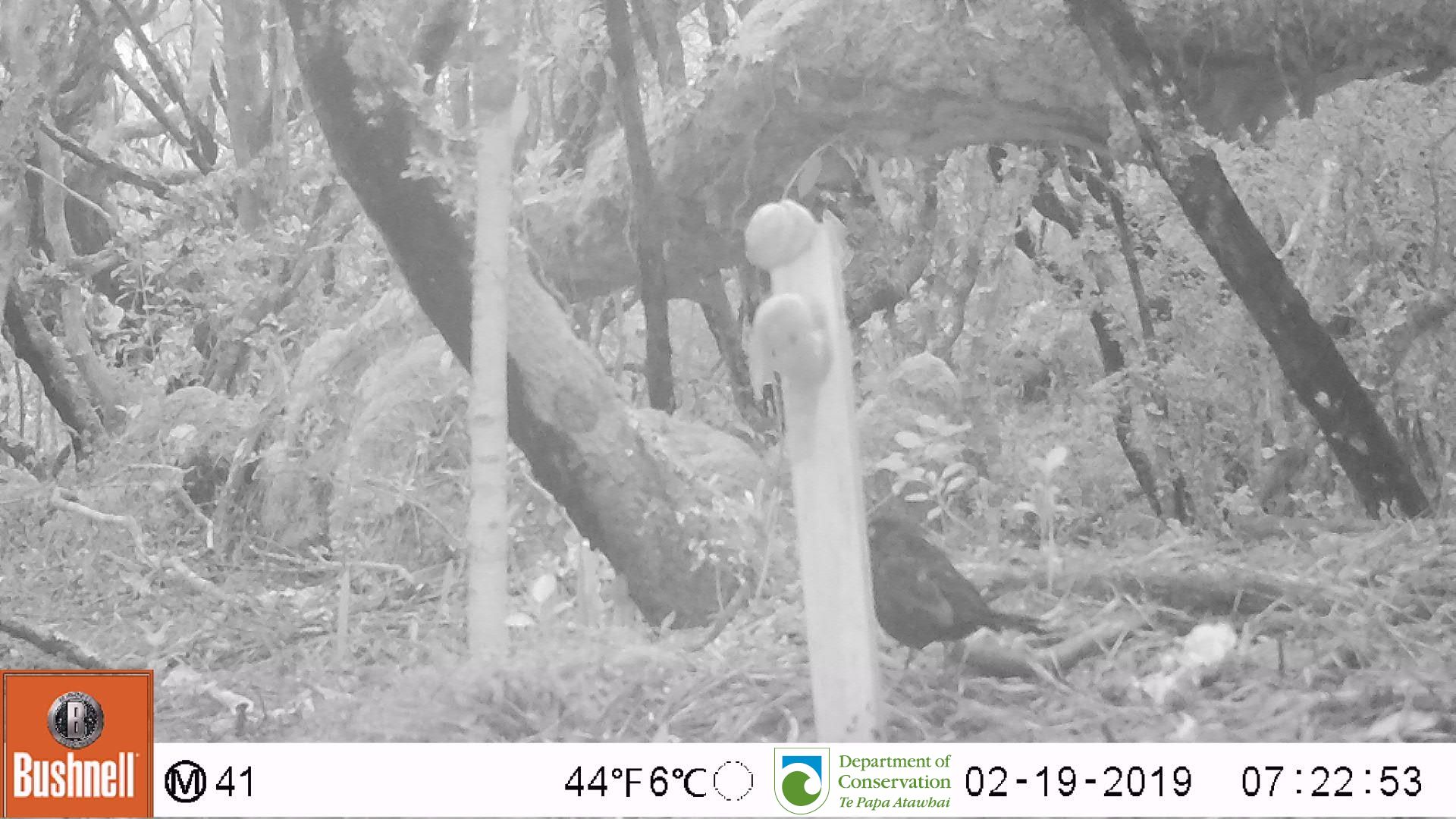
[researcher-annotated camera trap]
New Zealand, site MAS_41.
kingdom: Animalia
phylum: Chordata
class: Aves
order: Passeriformes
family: Turdidae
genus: Turdus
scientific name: Turdus merula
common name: eurasian blackbird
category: blackbird